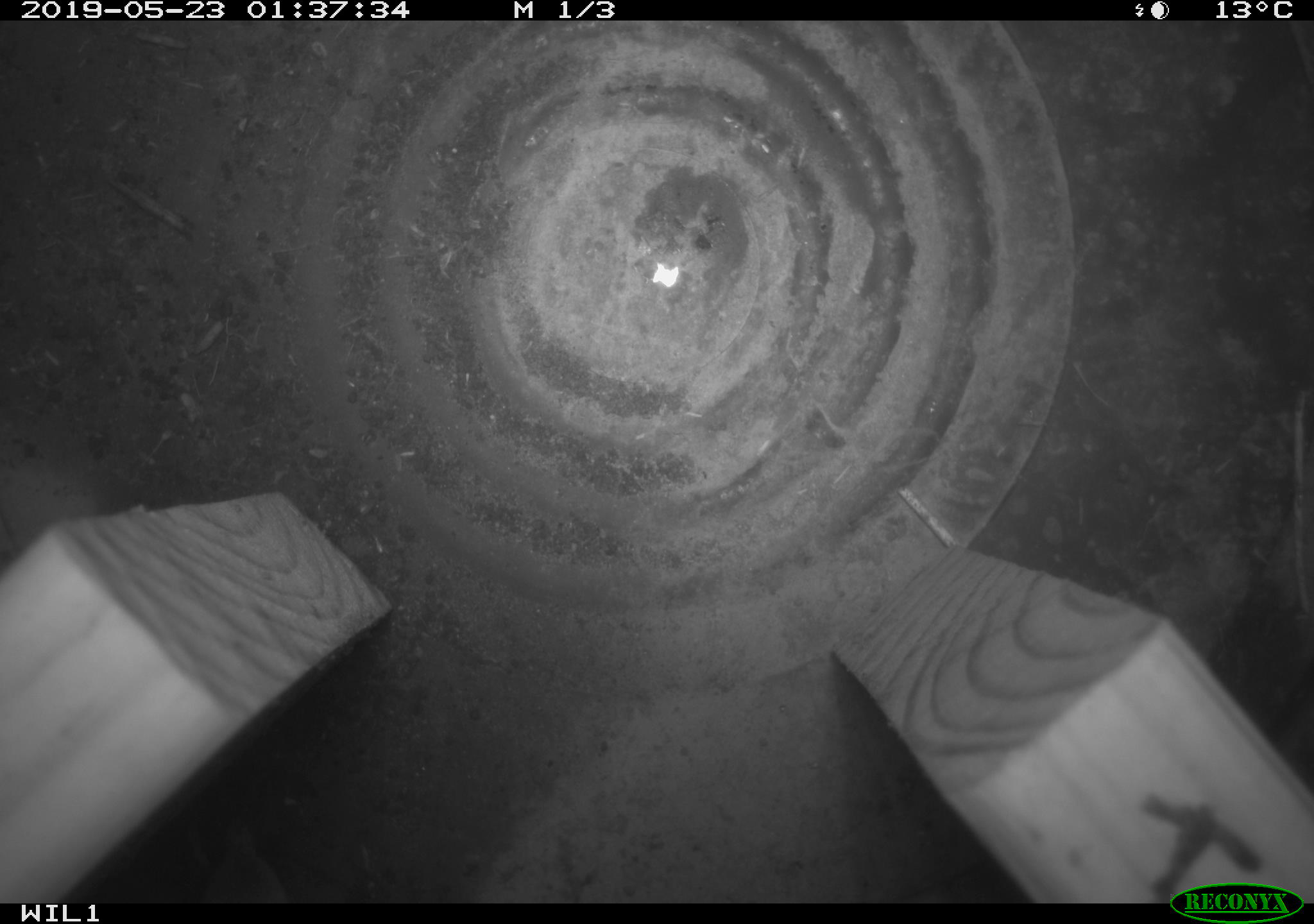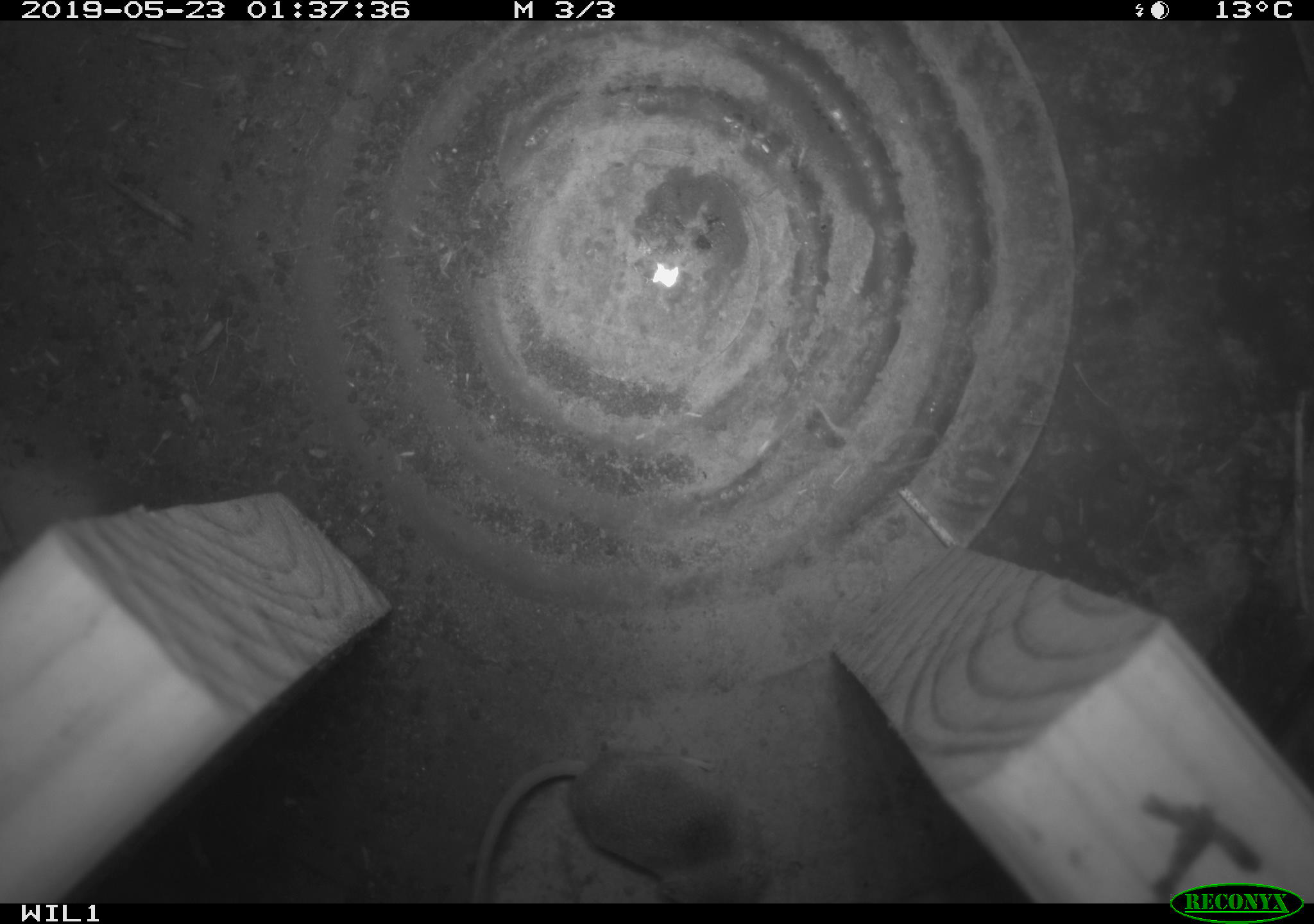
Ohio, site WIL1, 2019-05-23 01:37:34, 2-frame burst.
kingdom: Animalia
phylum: Chordata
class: Mammalia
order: Eulipotyphla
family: Soricidae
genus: Sorex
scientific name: Sorex cinereus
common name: masked shrew